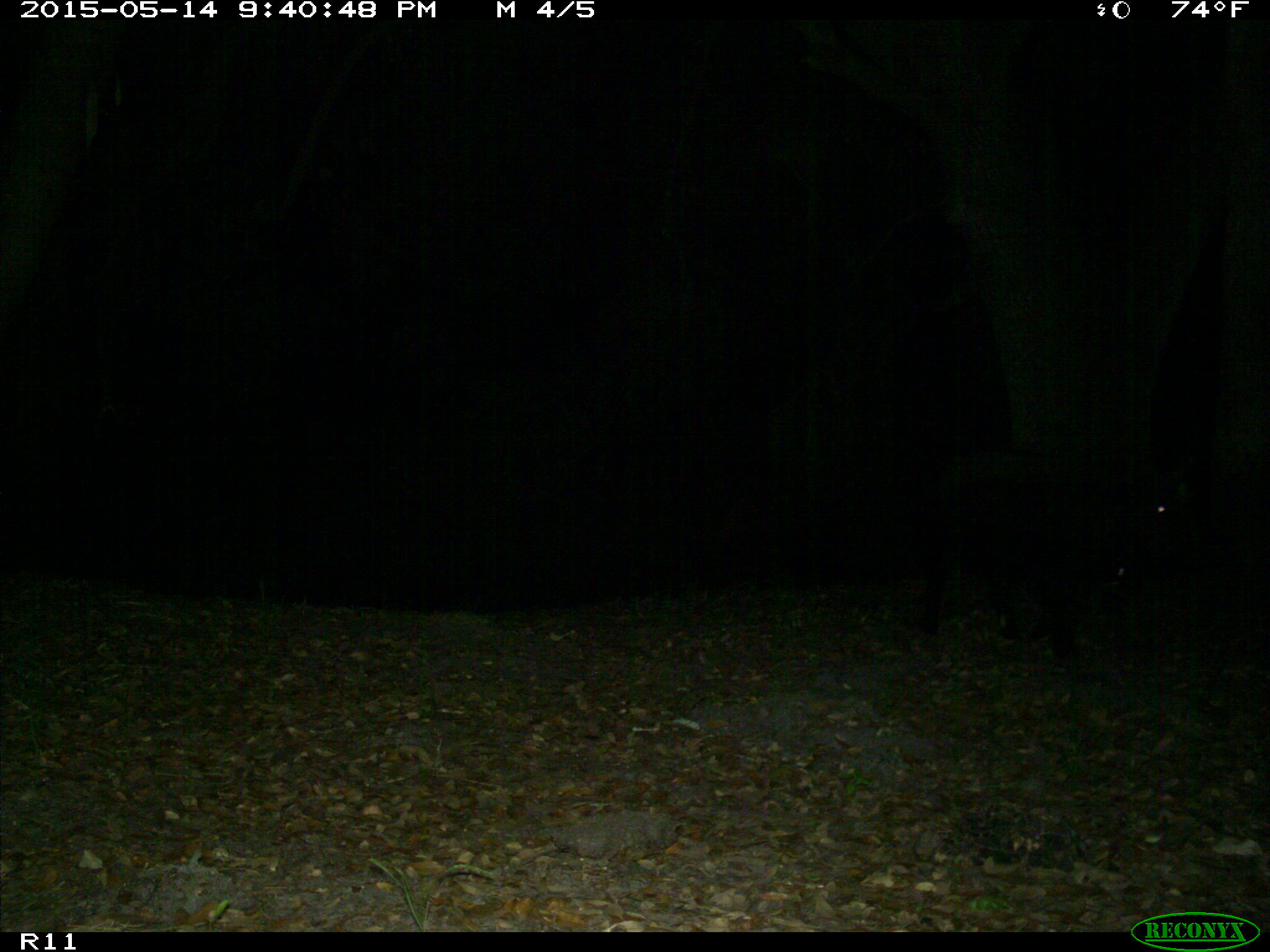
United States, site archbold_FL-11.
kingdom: Animalia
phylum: Chordata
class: Mammalia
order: Artiodactyla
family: Suidae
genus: Sus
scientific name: Sus scrofa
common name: wild boar